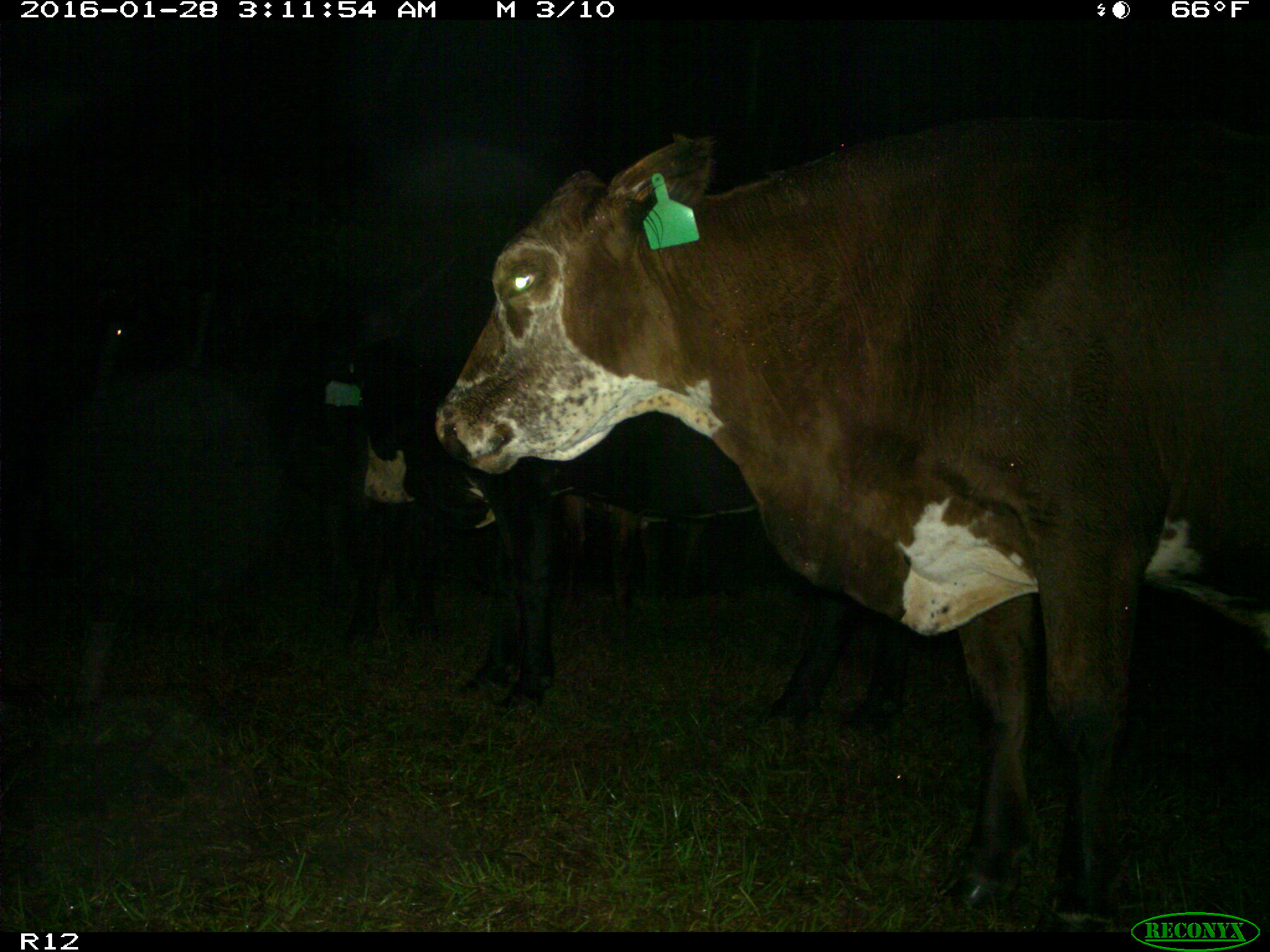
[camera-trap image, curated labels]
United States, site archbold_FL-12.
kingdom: Animalia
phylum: Chordata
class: Mammalia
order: Artiodactyla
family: Bovidae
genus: Bos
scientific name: Bos taurus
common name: domestic cow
Bos taurus (domestic cow).